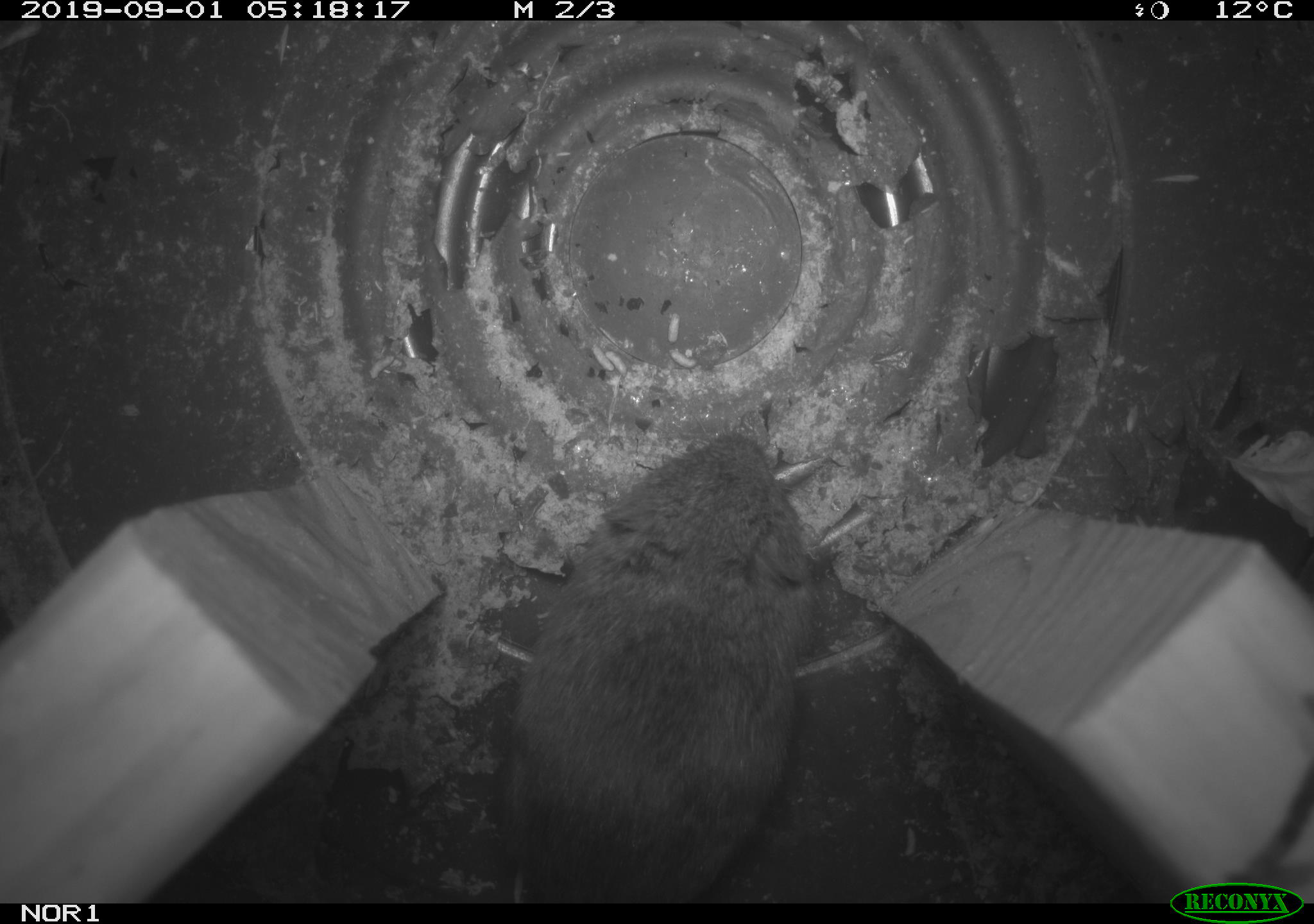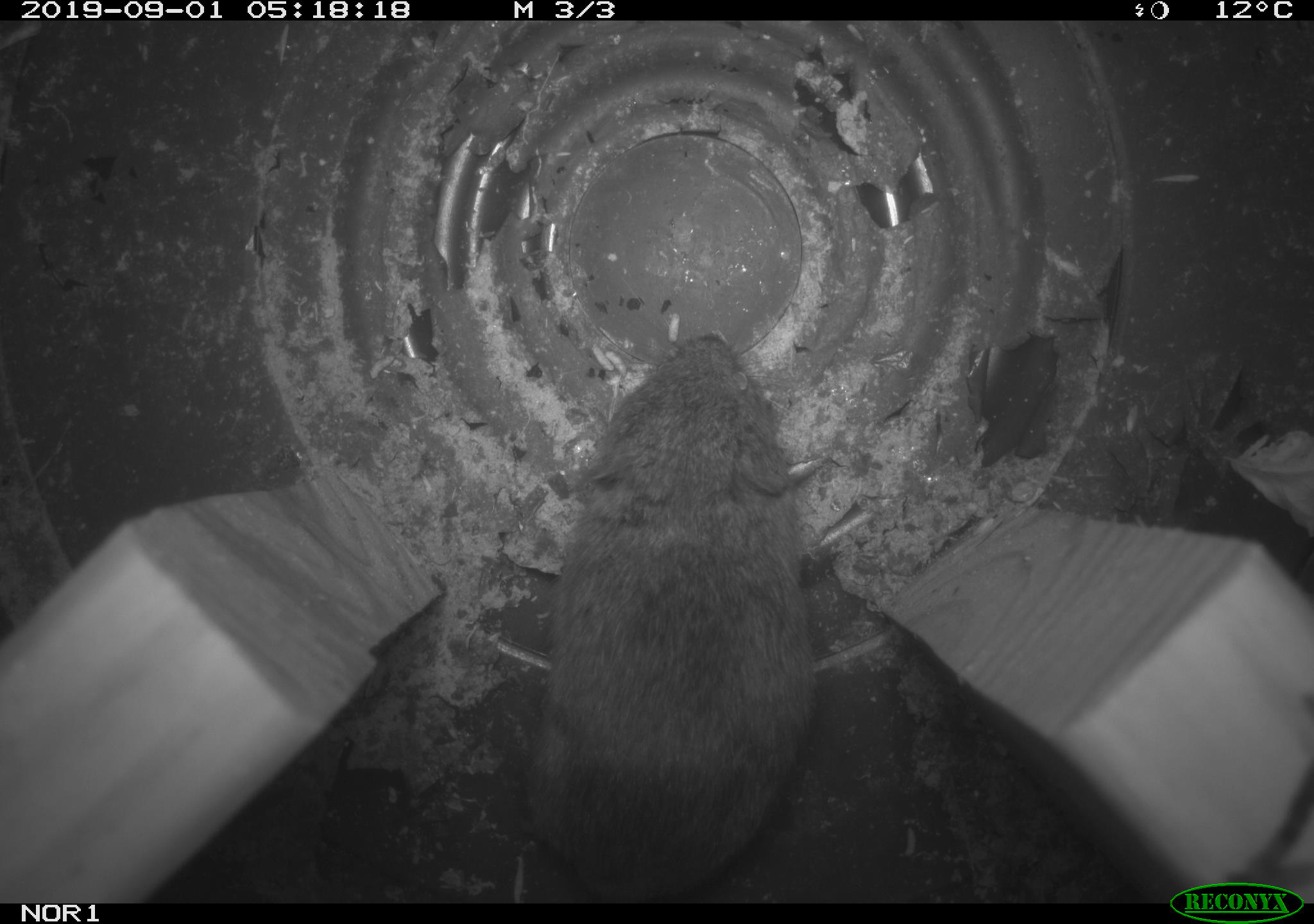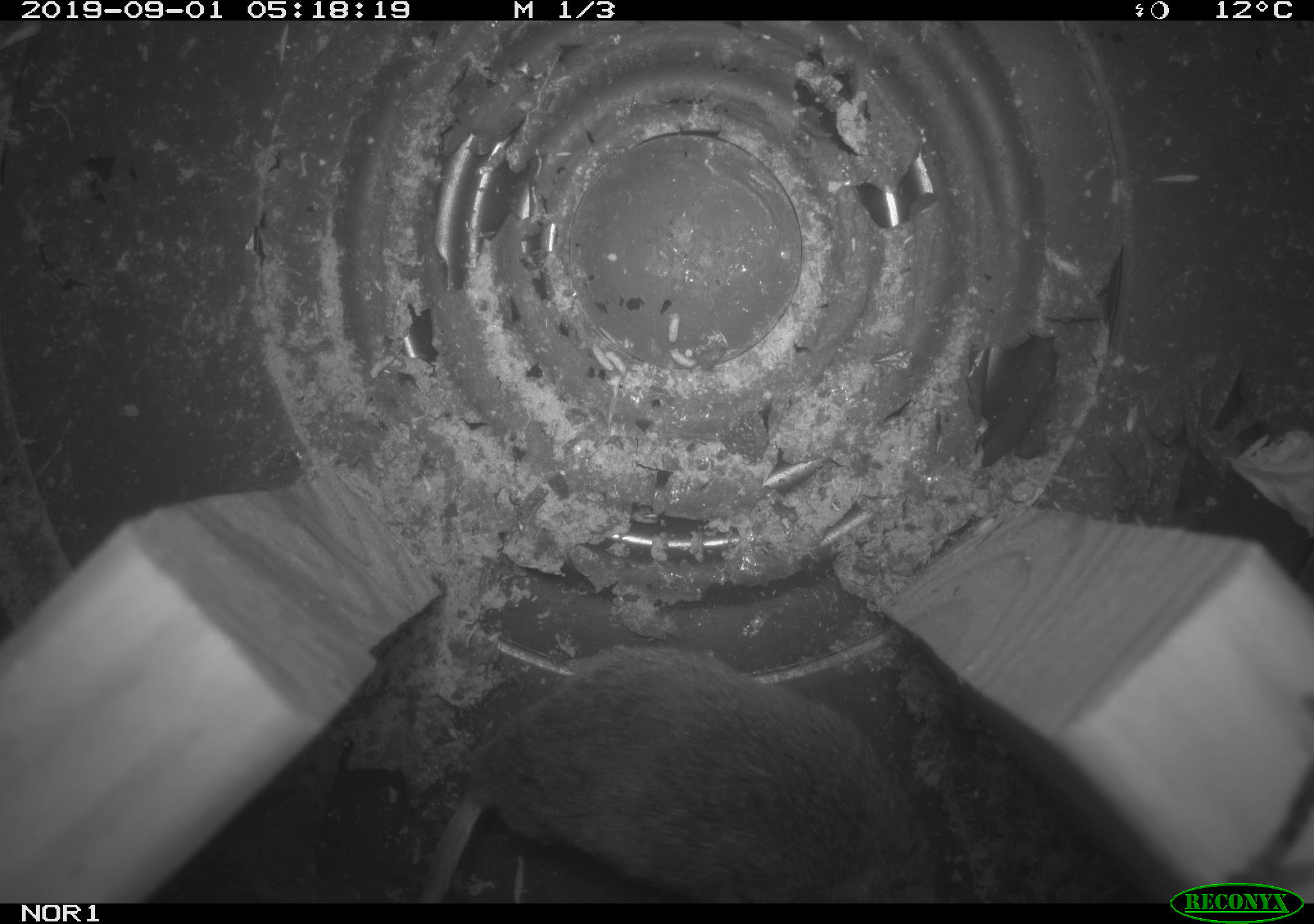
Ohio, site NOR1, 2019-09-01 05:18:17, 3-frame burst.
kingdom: Animalia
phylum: Chordata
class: Mammalia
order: Rodentia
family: Cricetidae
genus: Microtus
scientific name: Microtus pennsylvanicus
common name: meadow vole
Meadow vole (Microtus pennsylvanicus).